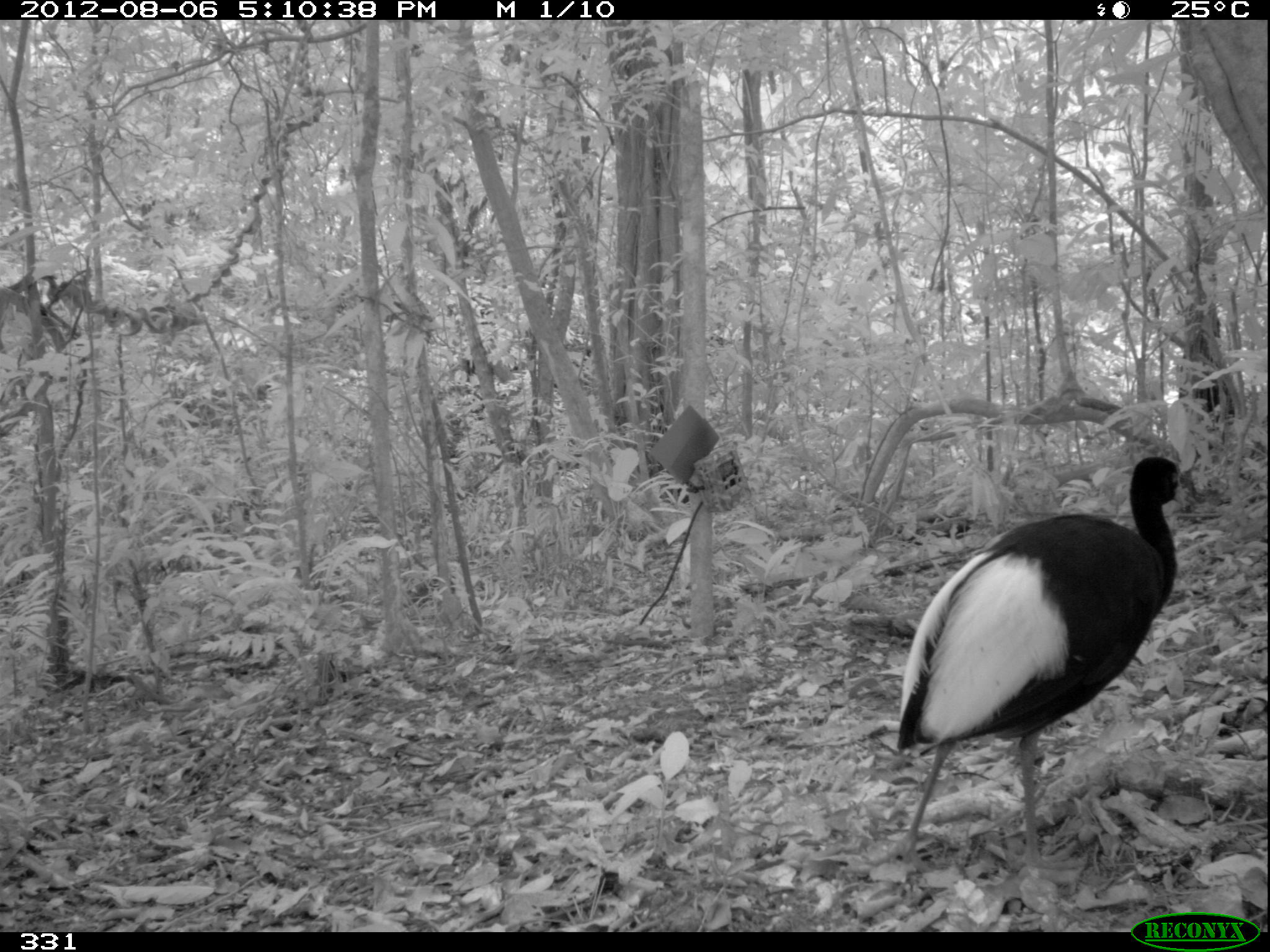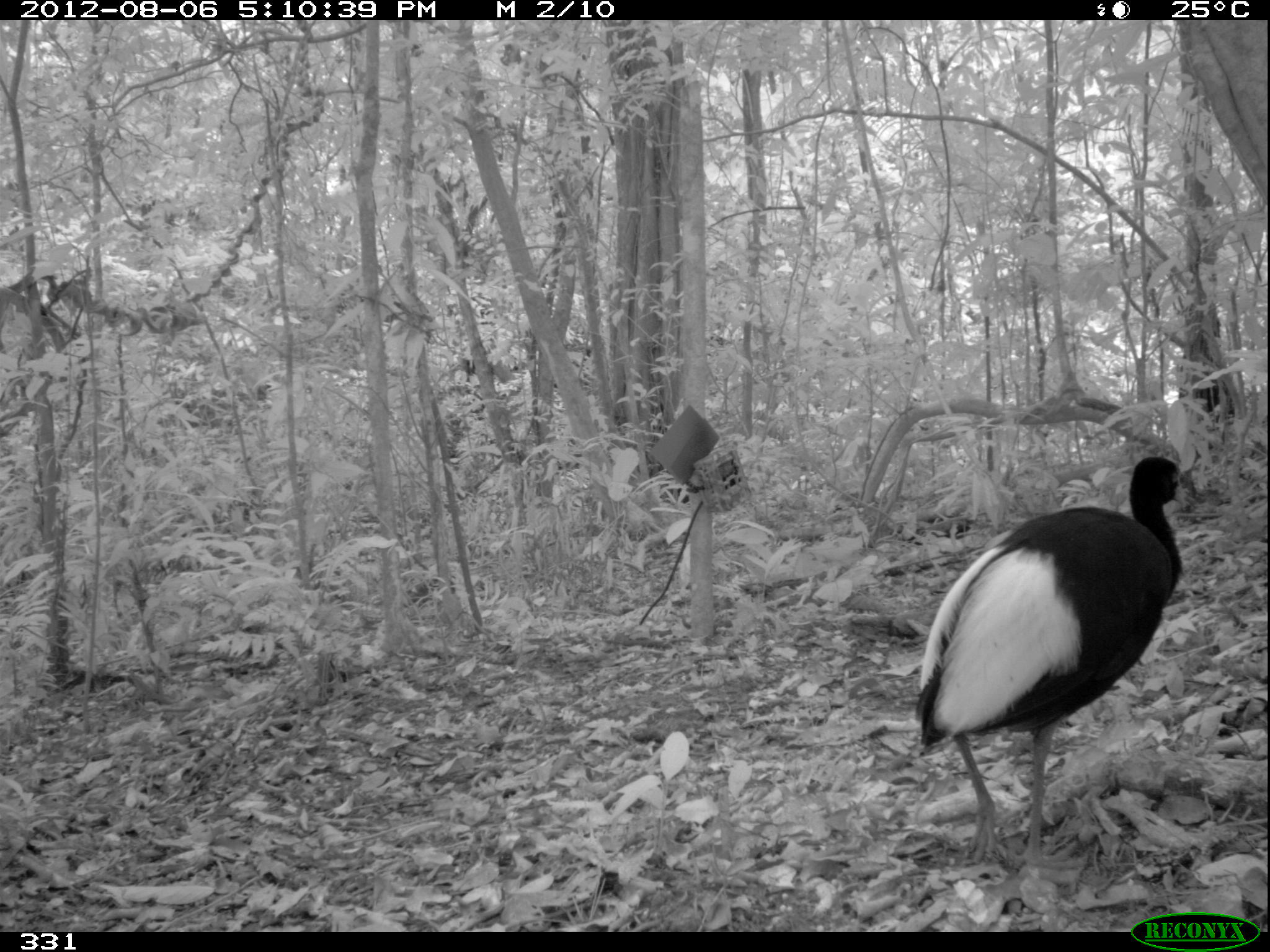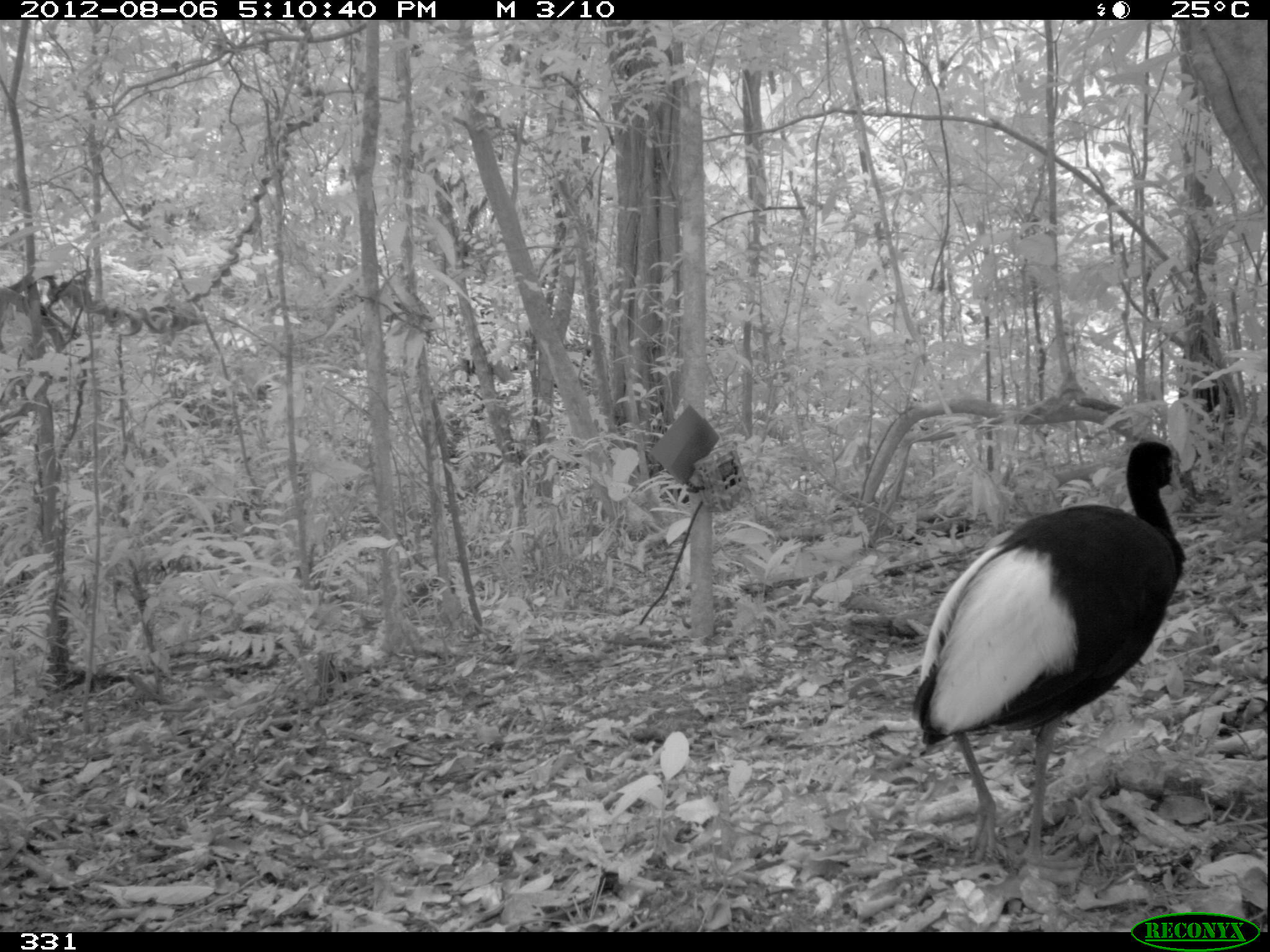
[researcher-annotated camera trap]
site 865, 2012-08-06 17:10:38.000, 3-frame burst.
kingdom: Animalia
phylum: Chordata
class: Aves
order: Gruiformes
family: Psophiidae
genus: Psophia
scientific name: Psophia leucoptera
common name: pale-winged trumpeter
Psophia leucoptera (pale-winged trumpeter).